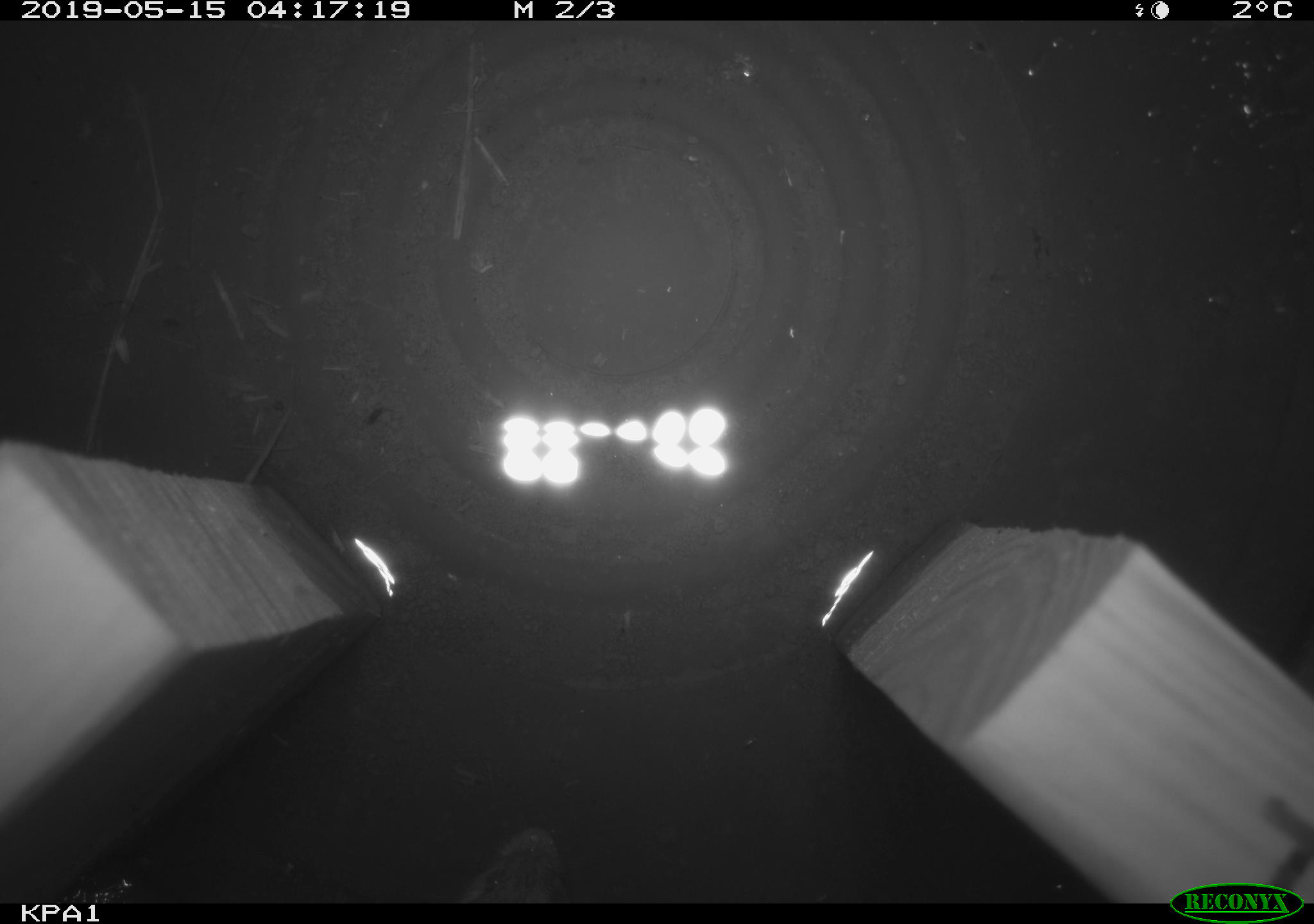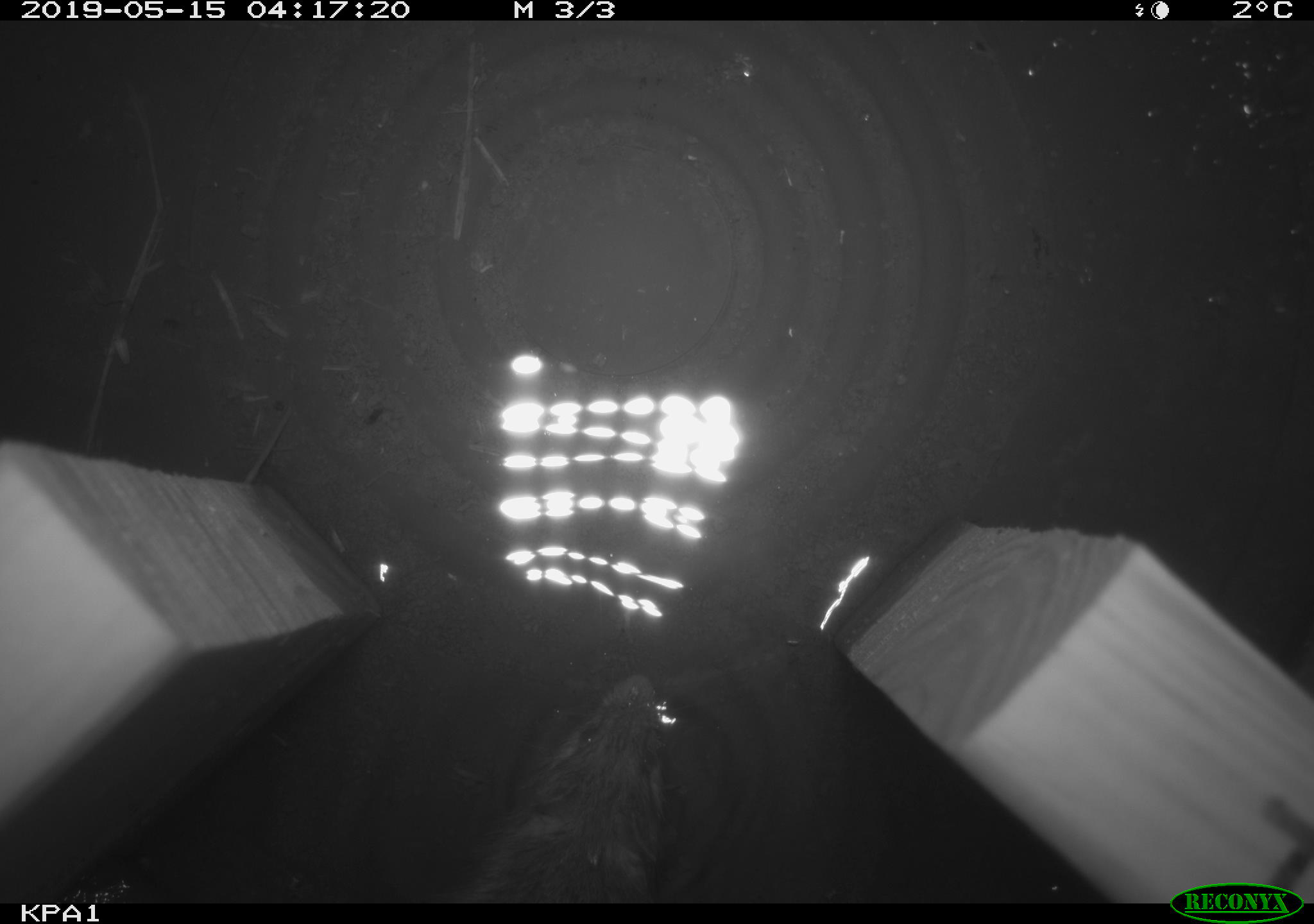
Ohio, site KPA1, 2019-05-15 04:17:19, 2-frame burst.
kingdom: Animalia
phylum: Chordata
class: Mammalia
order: Rodentia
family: Cricetidae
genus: Microtus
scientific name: Microtus pennsylvanicus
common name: meadow vole